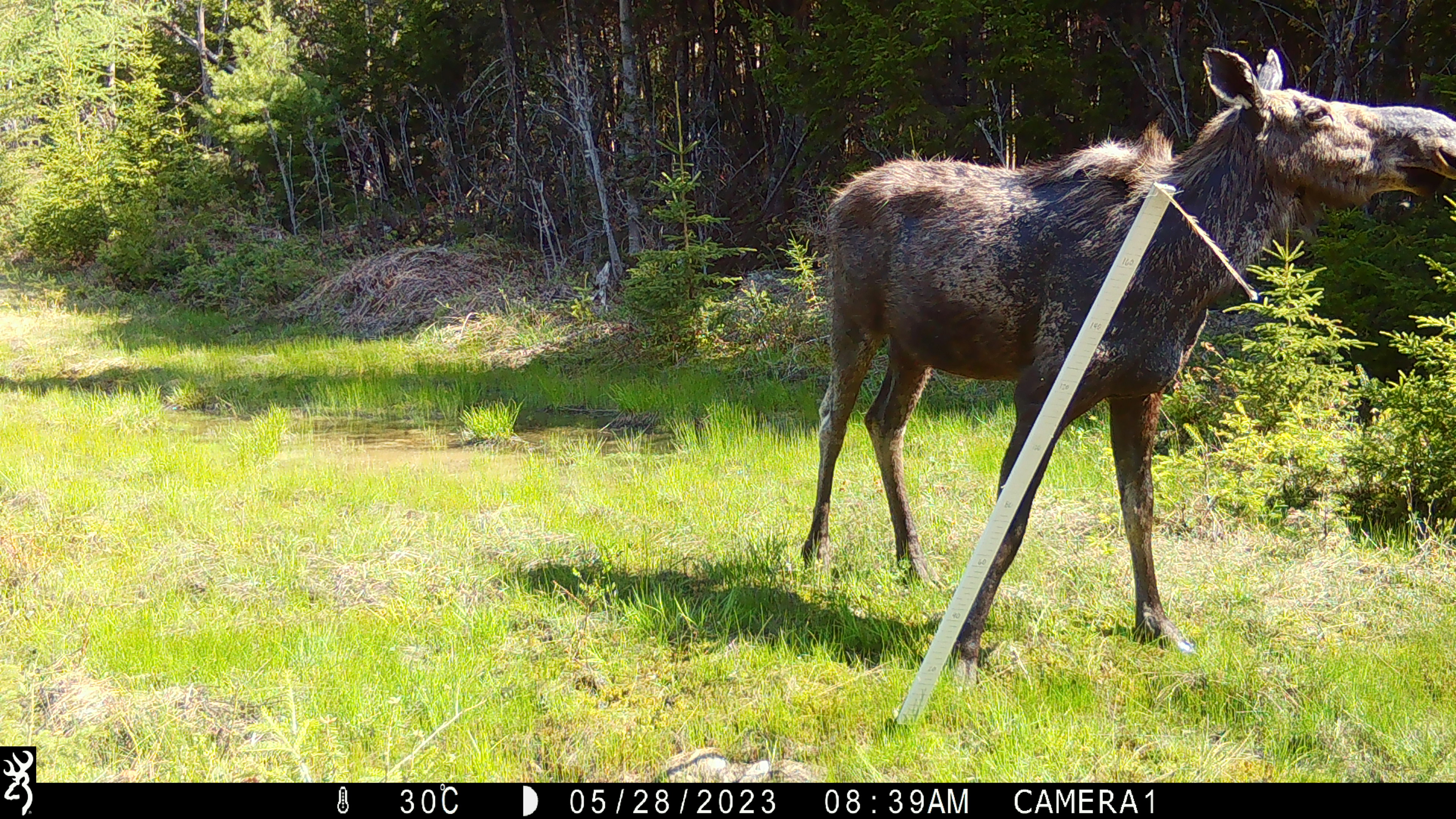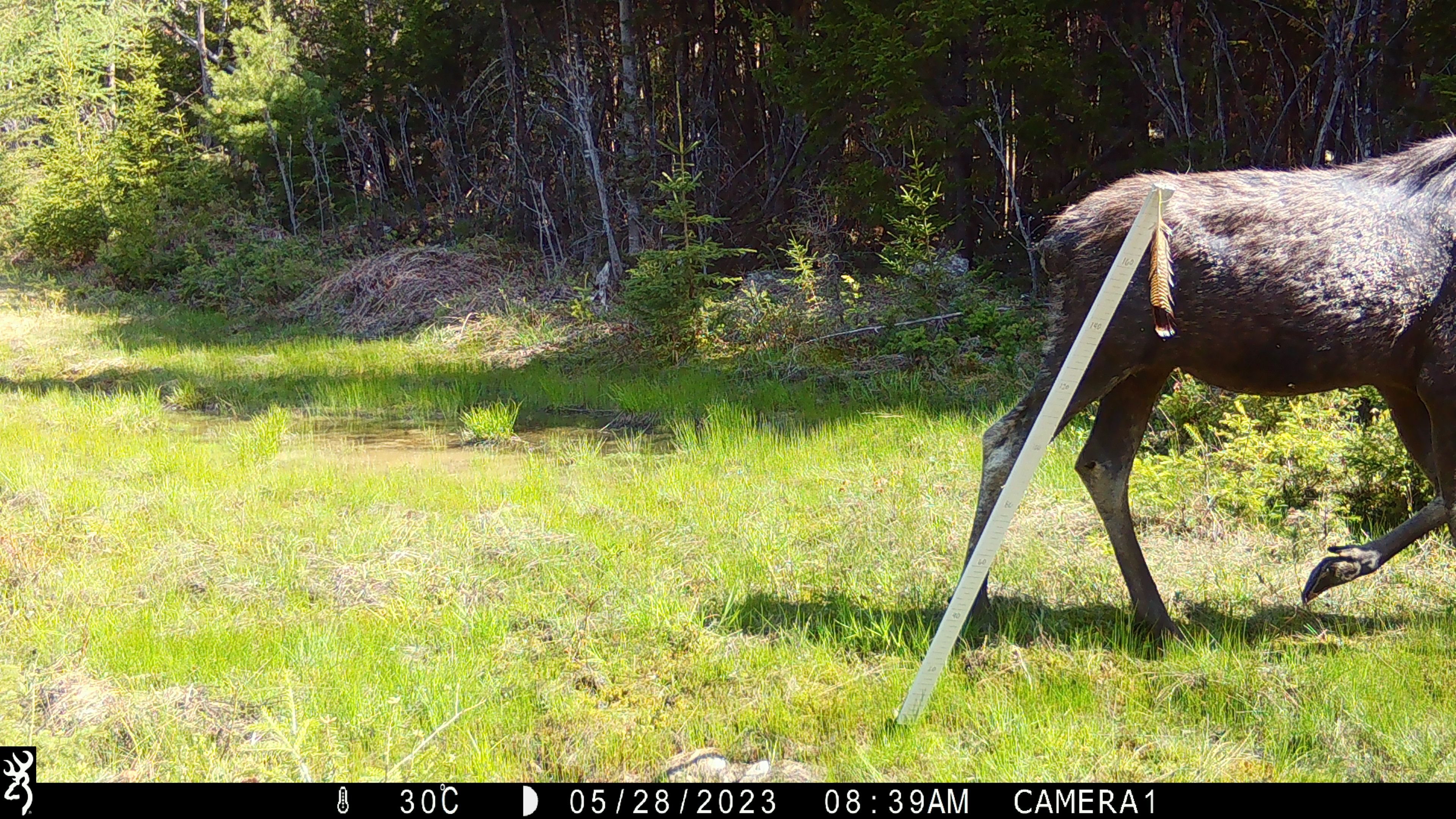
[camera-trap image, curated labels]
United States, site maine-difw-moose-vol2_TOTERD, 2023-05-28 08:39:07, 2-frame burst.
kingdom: Animalia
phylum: Chordata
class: Mammalia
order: Artiodactyla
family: Cervidae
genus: Alces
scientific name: Alces alces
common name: moose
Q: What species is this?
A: Moose (Alces alces).